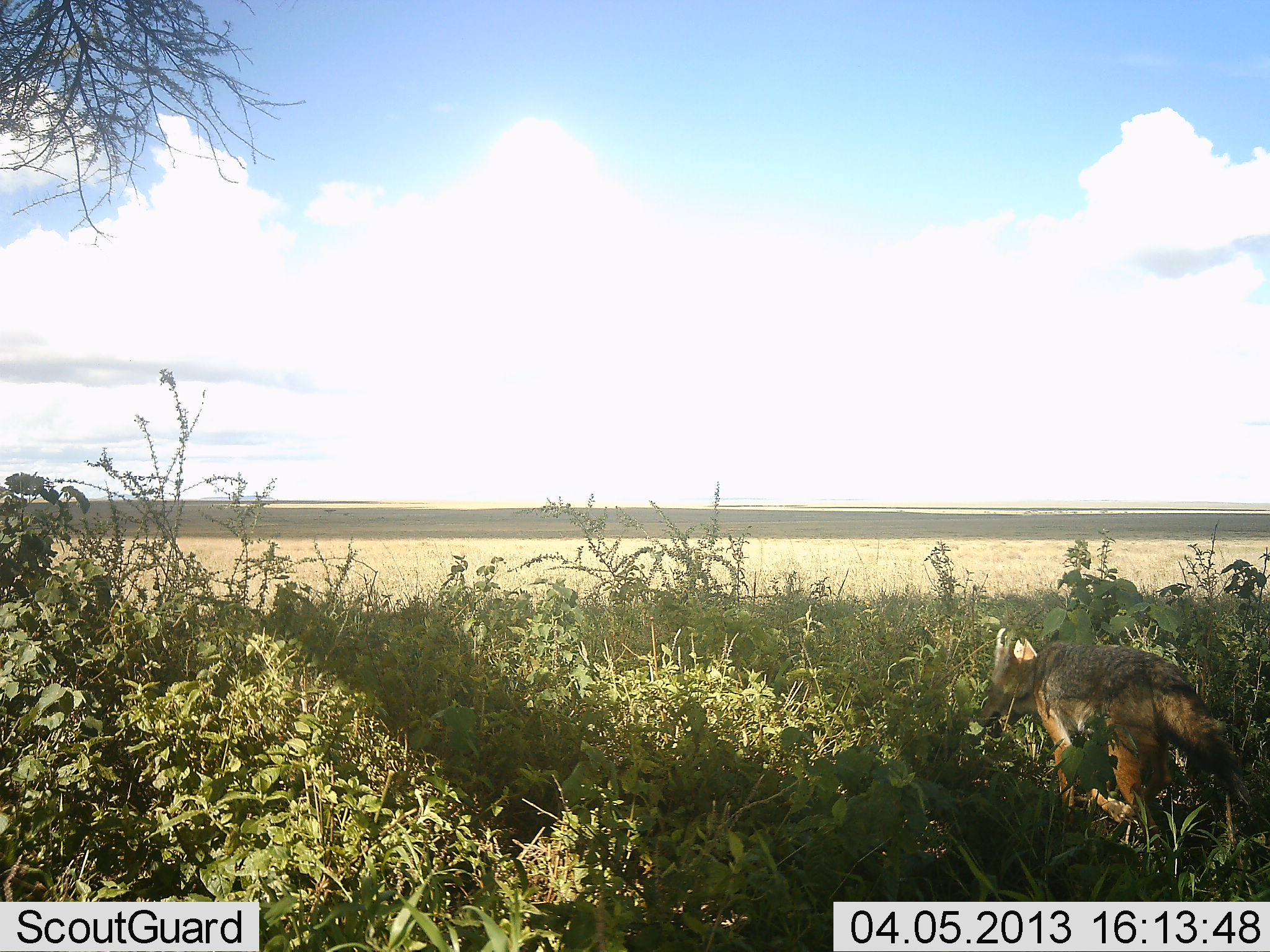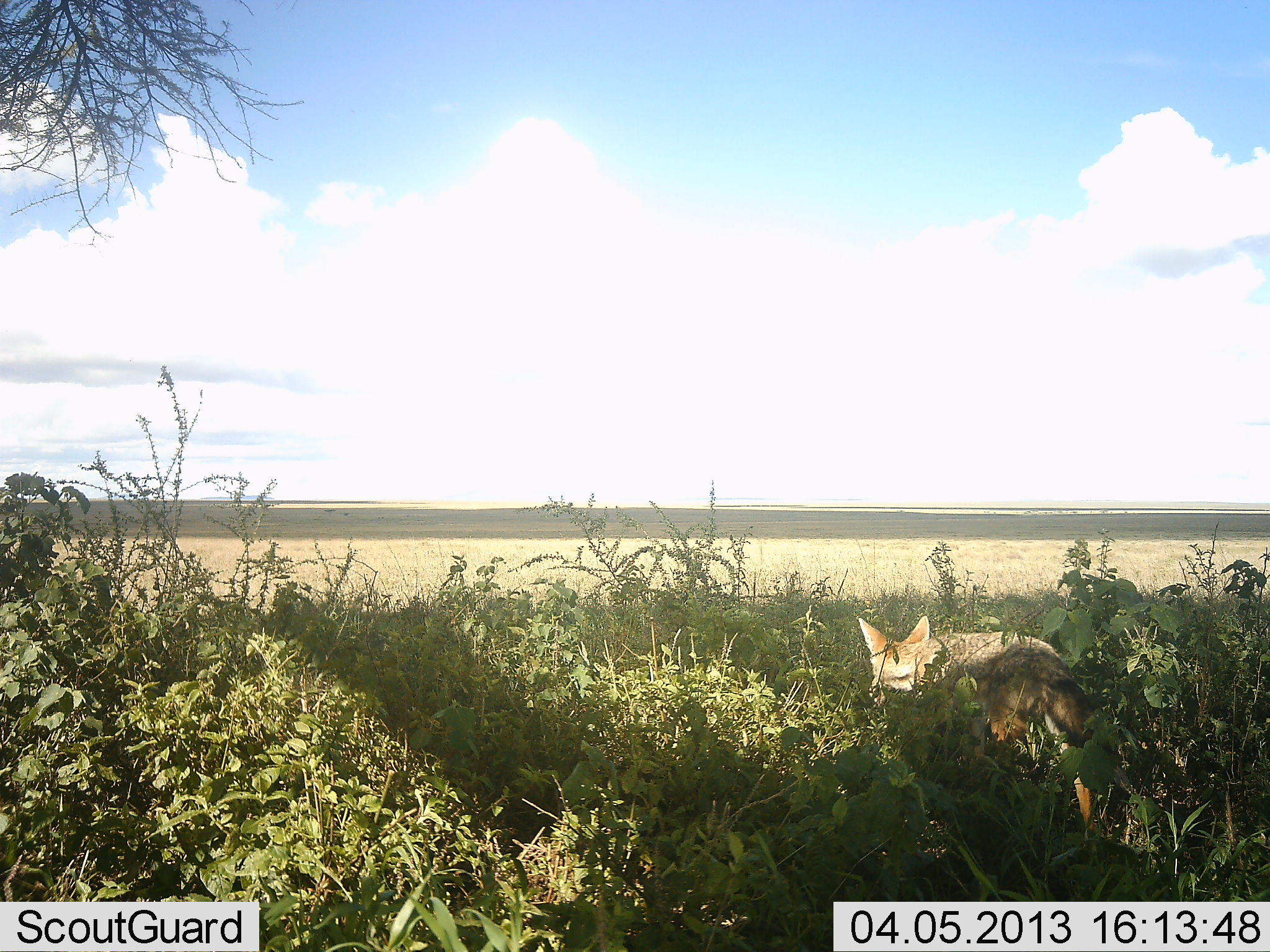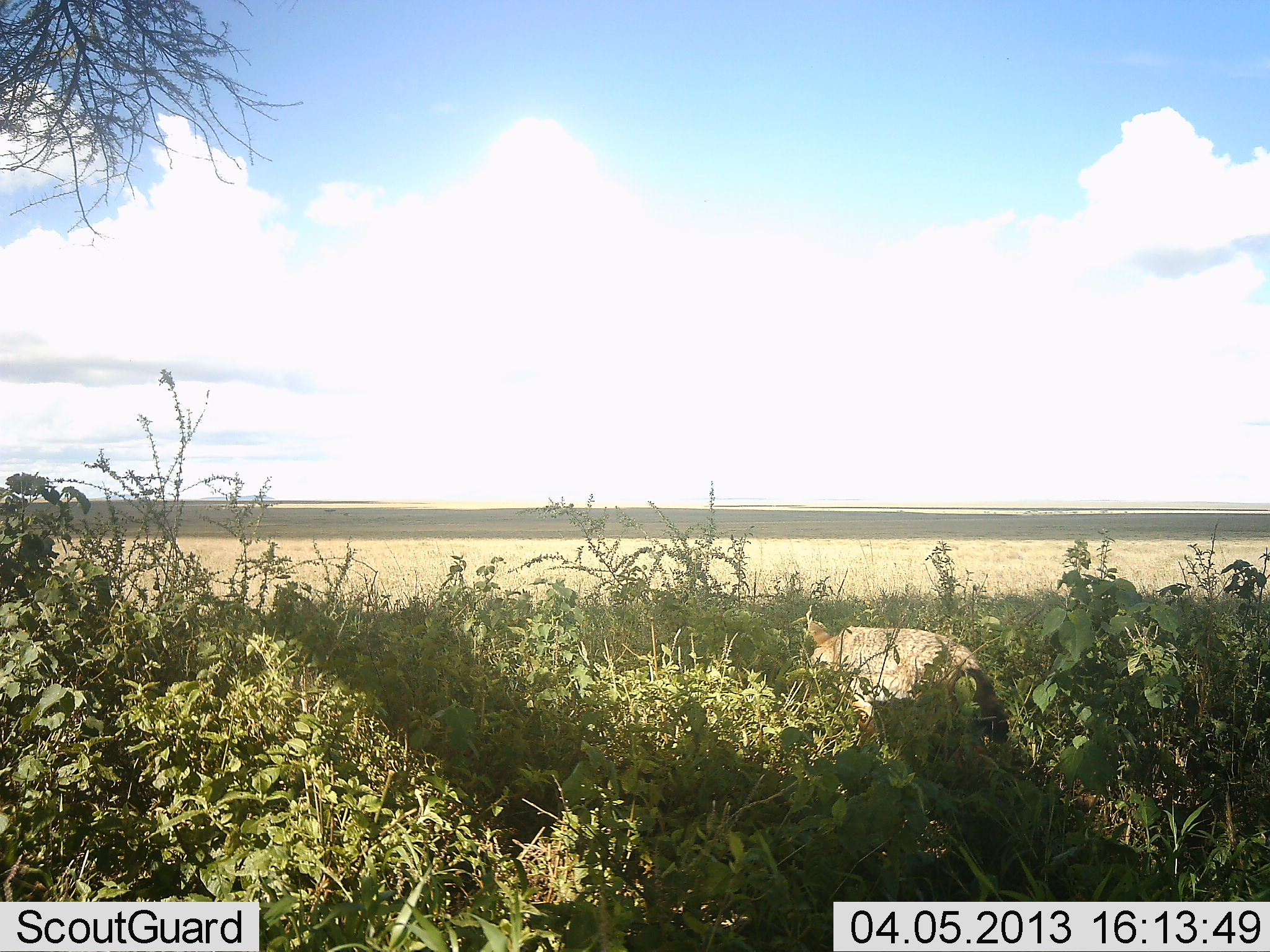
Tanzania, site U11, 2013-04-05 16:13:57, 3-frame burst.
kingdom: Animalia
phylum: Chordata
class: Mammalia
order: Carnivora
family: Canidae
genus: Lupulella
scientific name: Lupulella mesomelas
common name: black-backed jackal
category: jackal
Jackal (black-backed jackal) (Lupulella mesomelas), count 1. Behavior (volunteer vote fractions): standing 9%, resting 0%, moving 96%, interacting 4%. Young present (vote fraction): 0%. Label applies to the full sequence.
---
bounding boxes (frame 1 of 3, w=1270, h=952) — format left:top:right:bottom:
animal: 974:625:1253:856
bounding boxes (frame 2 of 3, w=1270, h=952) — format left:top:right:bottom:
animal: 856:615:1104:848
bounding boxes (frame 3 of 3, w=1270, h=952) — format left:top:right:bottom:
animal: 806:620:1011:747